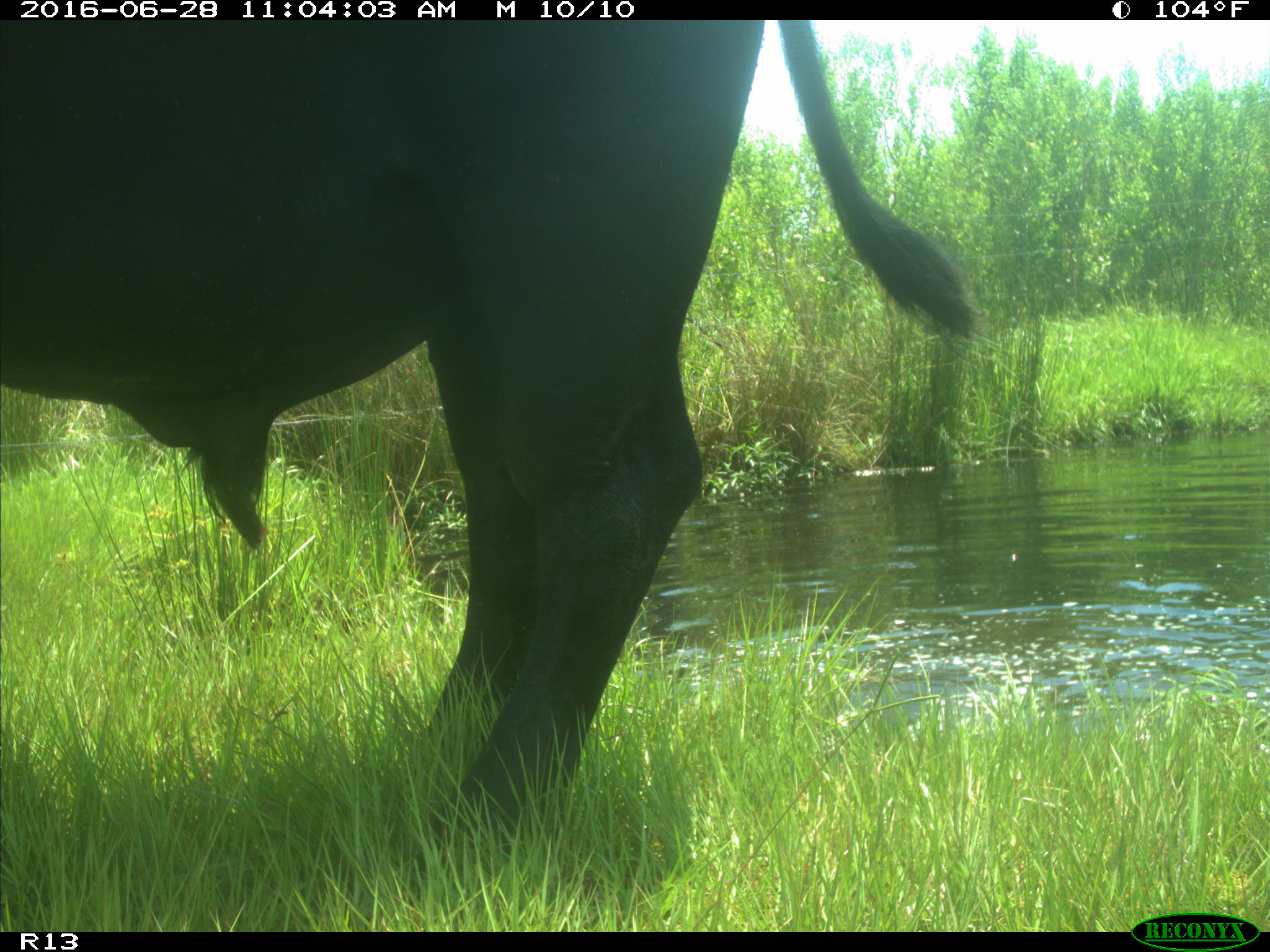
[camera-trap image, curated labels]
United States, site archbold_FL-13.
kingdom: Animalia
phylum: Chordata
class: Mammalia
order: Artiodactyla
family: Bovidae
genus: Bos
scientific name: Bos taurus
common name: domestic cow